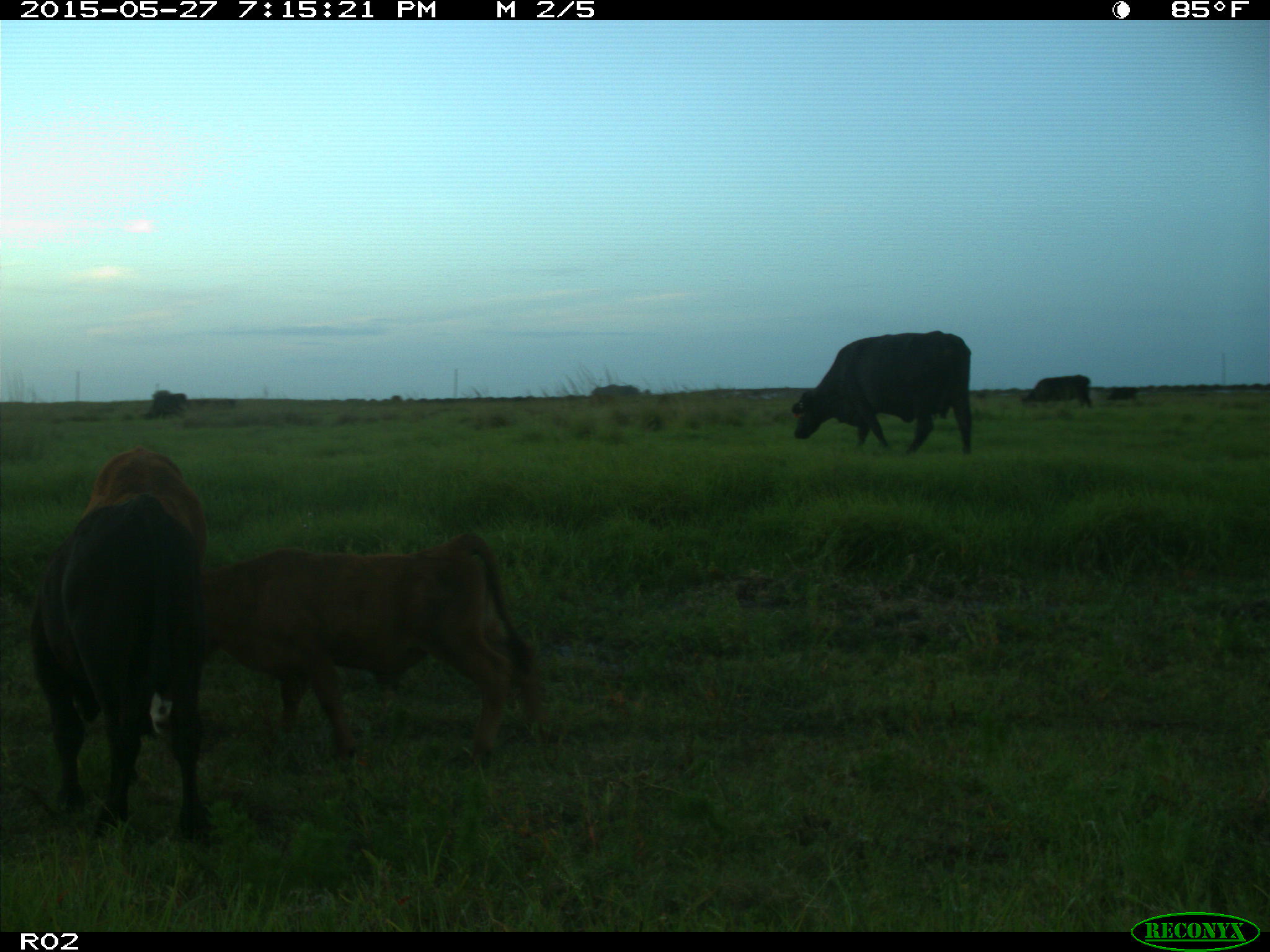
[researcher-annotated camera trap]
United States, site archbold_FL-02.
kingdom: Animalia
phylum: Chordata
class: Mammalia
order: Artiodactyla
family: Bovidae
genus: Bos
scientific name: Bos taurus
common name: domestic cow